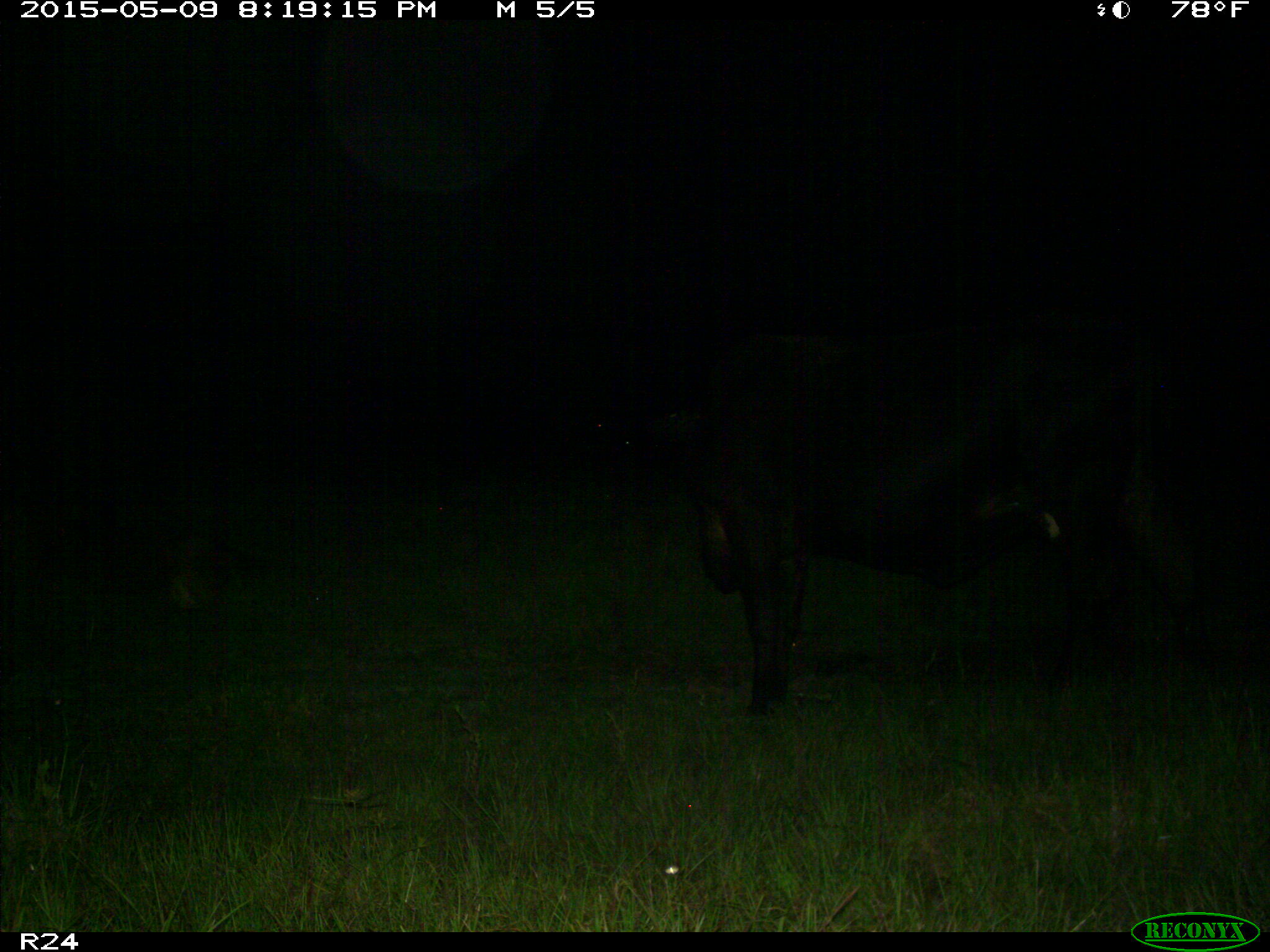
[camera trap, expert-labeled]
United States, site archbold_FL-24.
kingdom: Animalia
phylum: Chordata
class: Mammalia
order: Artiodactyla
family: Bovidae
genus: Bos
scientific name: Bos taurus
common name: domestic cow